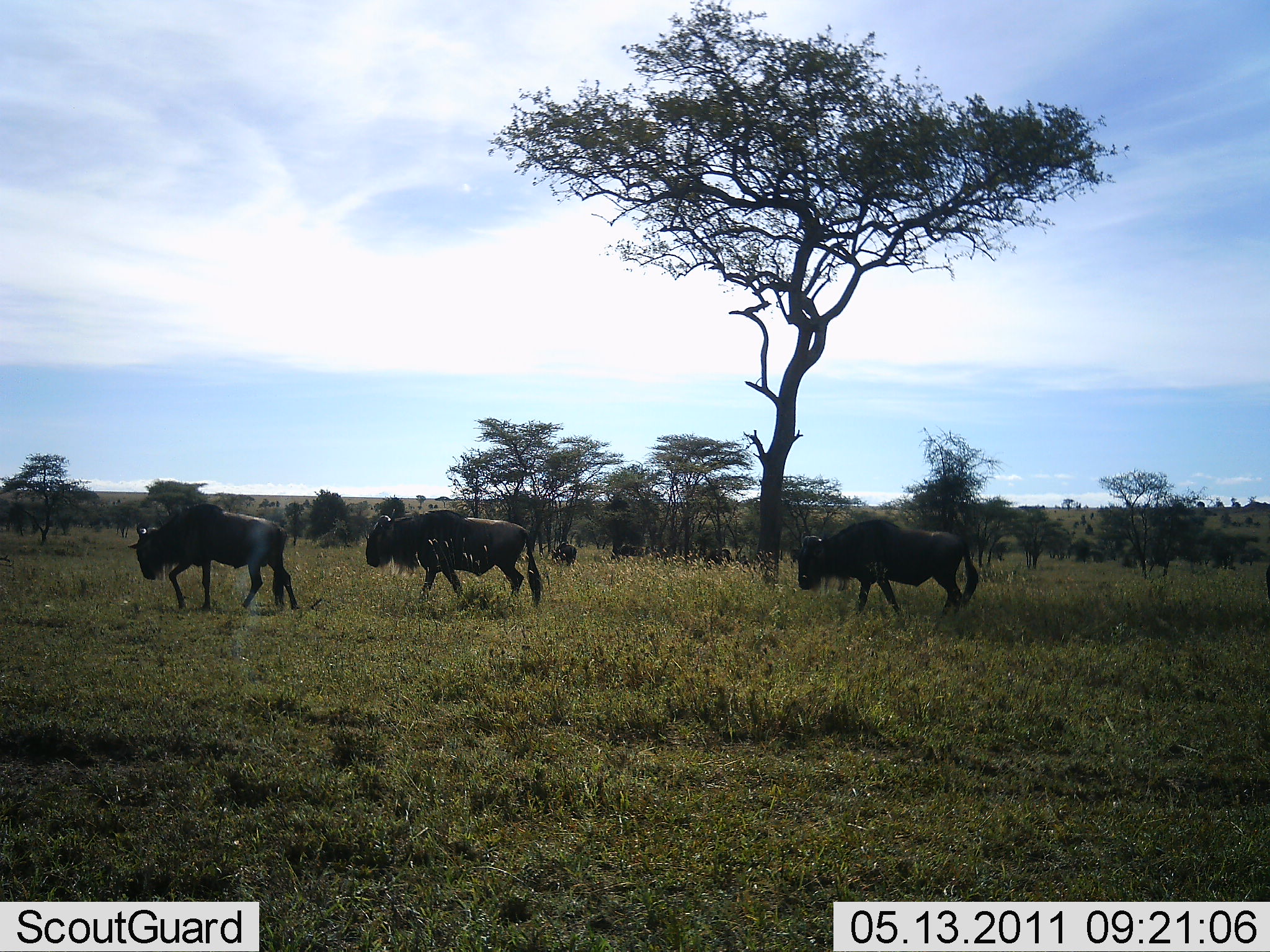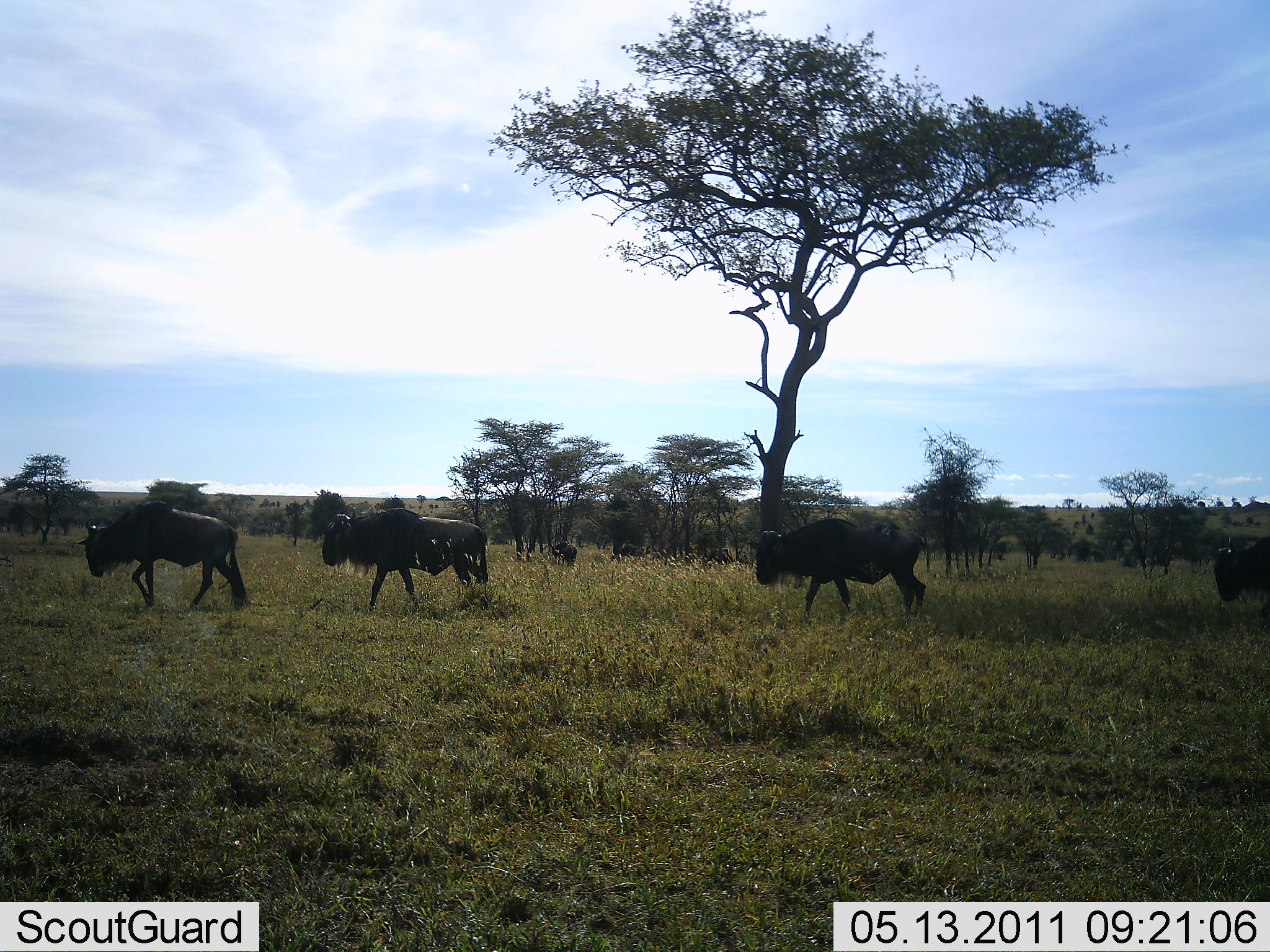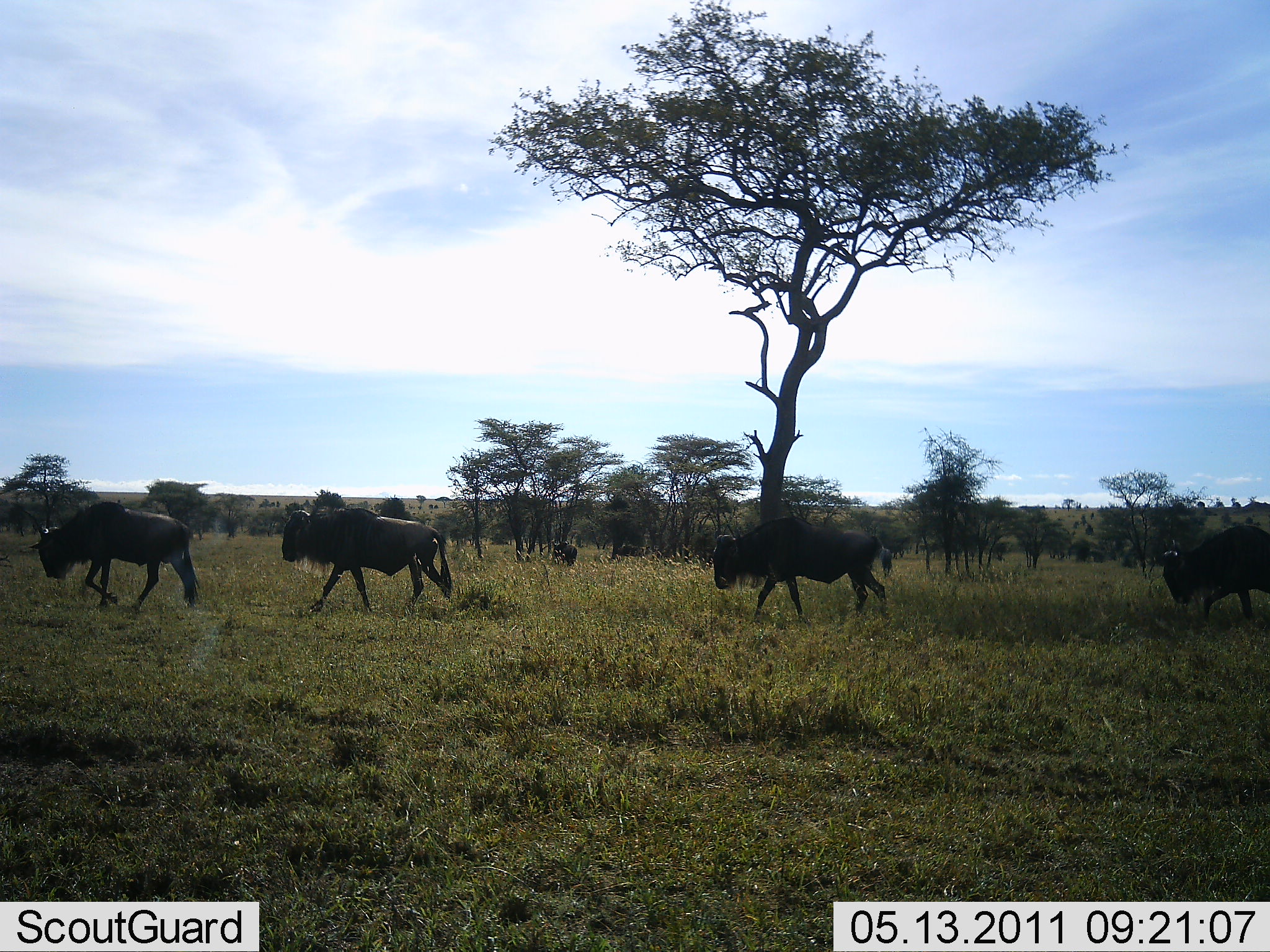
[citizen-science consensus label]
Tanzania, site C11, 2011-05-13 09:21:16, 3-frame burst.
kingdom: Animalia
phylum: Chordata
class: Mammalia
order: Artiodactyla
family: Bovidae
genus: Connochaetes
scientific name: Connochaetes taurinus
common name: blue wildebeest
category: wildebeest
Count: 4.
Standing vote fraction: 10%.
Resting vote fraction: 0%.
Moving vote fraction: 100%.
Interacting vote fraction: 0%.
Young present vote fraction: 0%.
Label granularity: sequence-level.